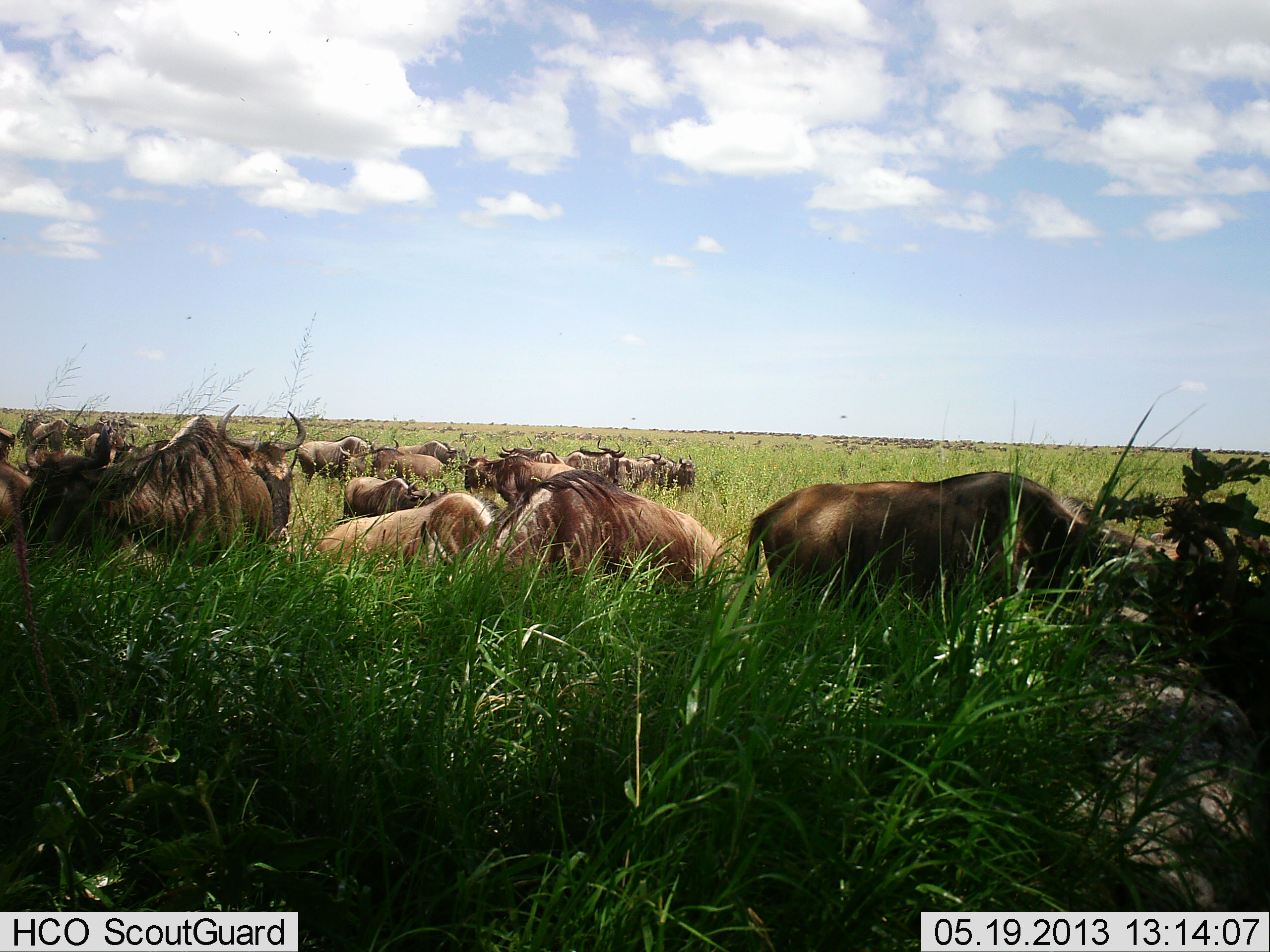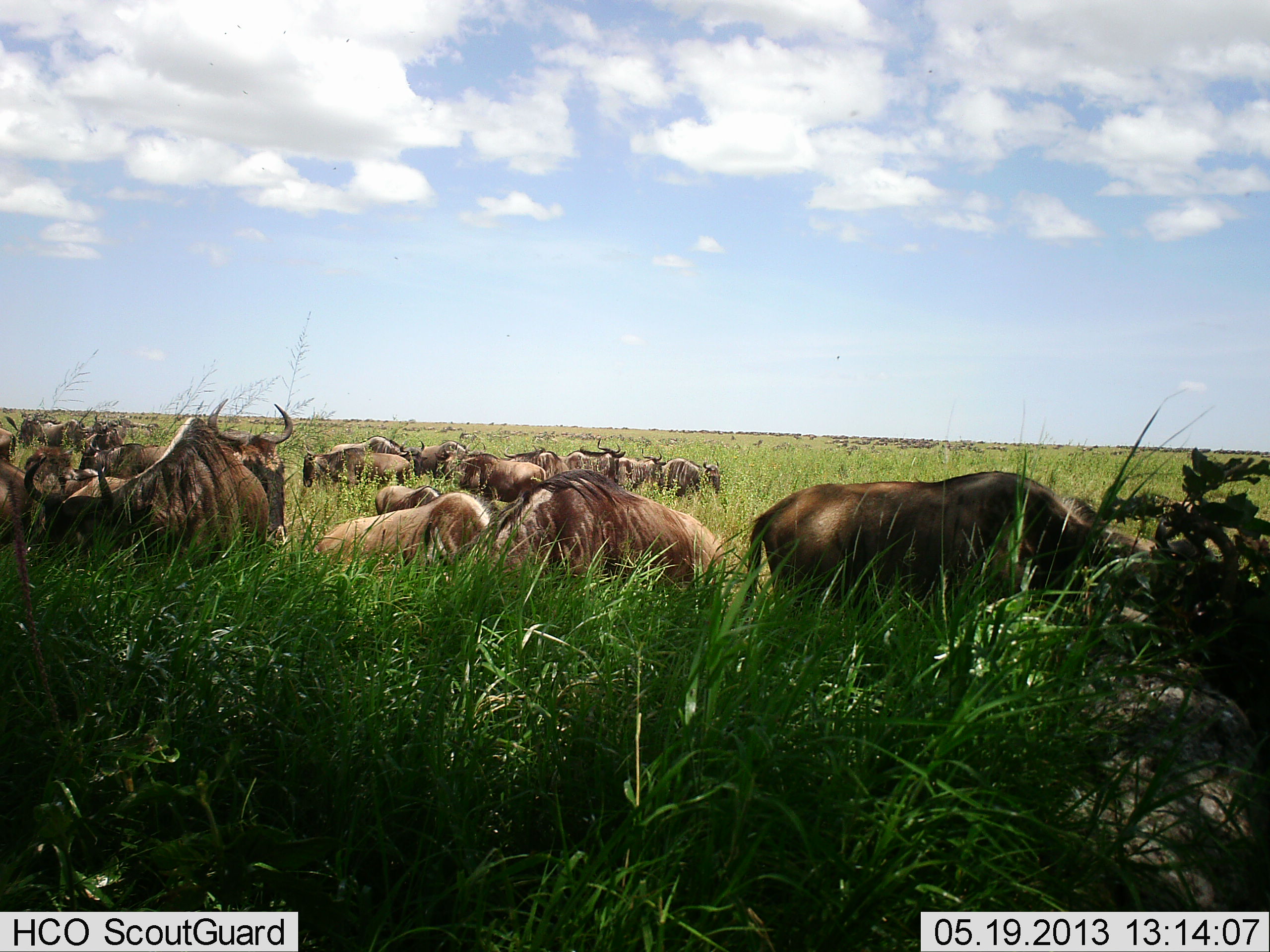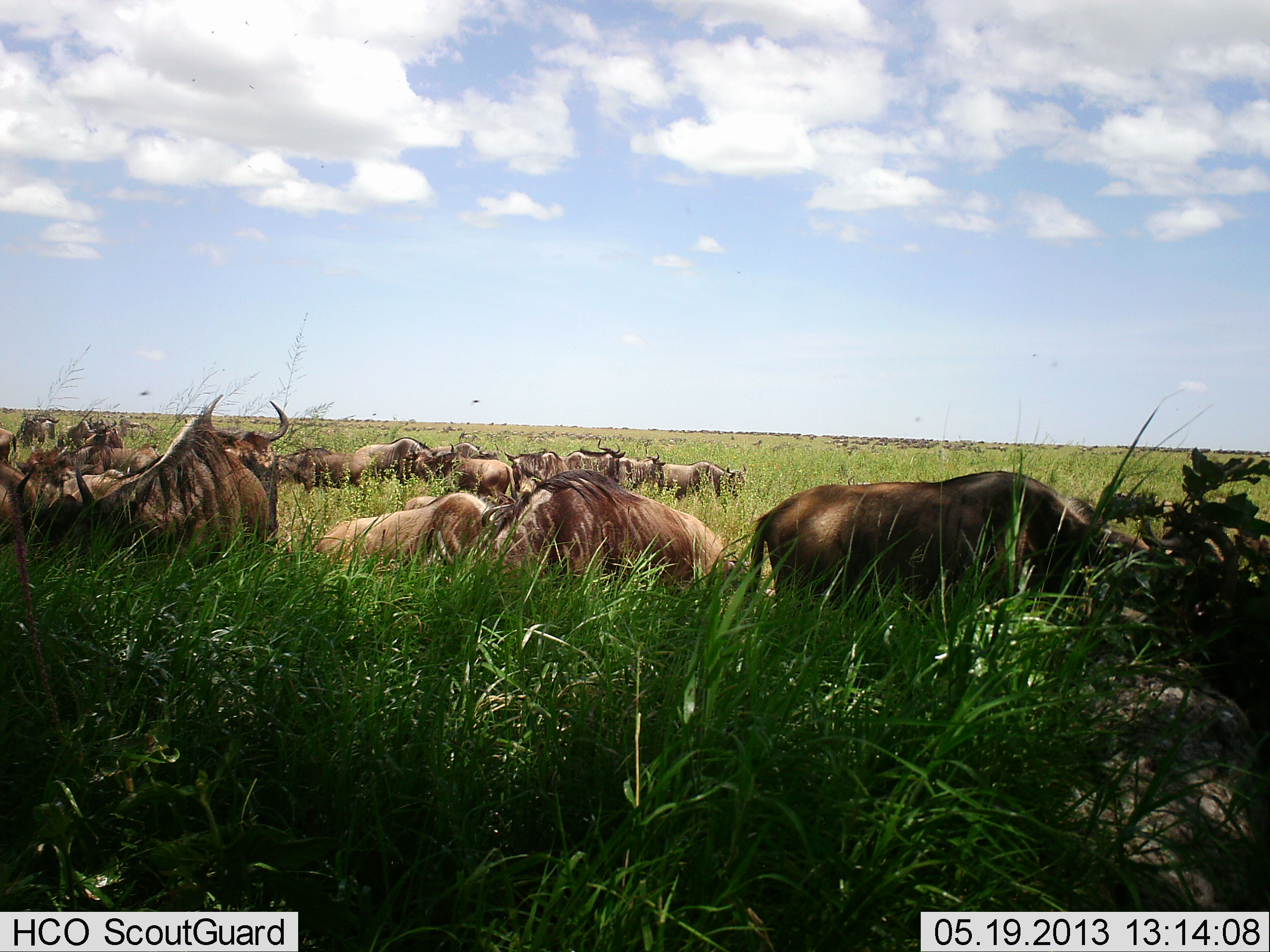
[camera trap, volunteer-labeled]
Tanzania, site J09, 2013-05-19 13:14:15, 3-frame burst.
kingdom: Animalia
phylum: Chordata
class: Mammalia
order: Artiodactyla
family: Bovidae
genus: Connochaetes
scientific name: Connochaetes taurinus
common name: blue wildebeest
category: wildebeest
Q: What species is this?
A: Wildebeest (blue wildebeest) (Connochaetes taurinus).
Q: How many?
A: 11-50.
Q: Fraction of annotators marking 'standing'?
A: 60%.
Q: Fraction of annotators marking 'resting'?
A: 30%.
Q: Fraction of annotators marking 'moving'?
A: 50%.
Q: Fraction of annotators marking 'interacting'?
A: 0%.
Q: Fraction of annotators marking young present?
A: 0%.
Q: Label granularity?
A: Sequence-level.